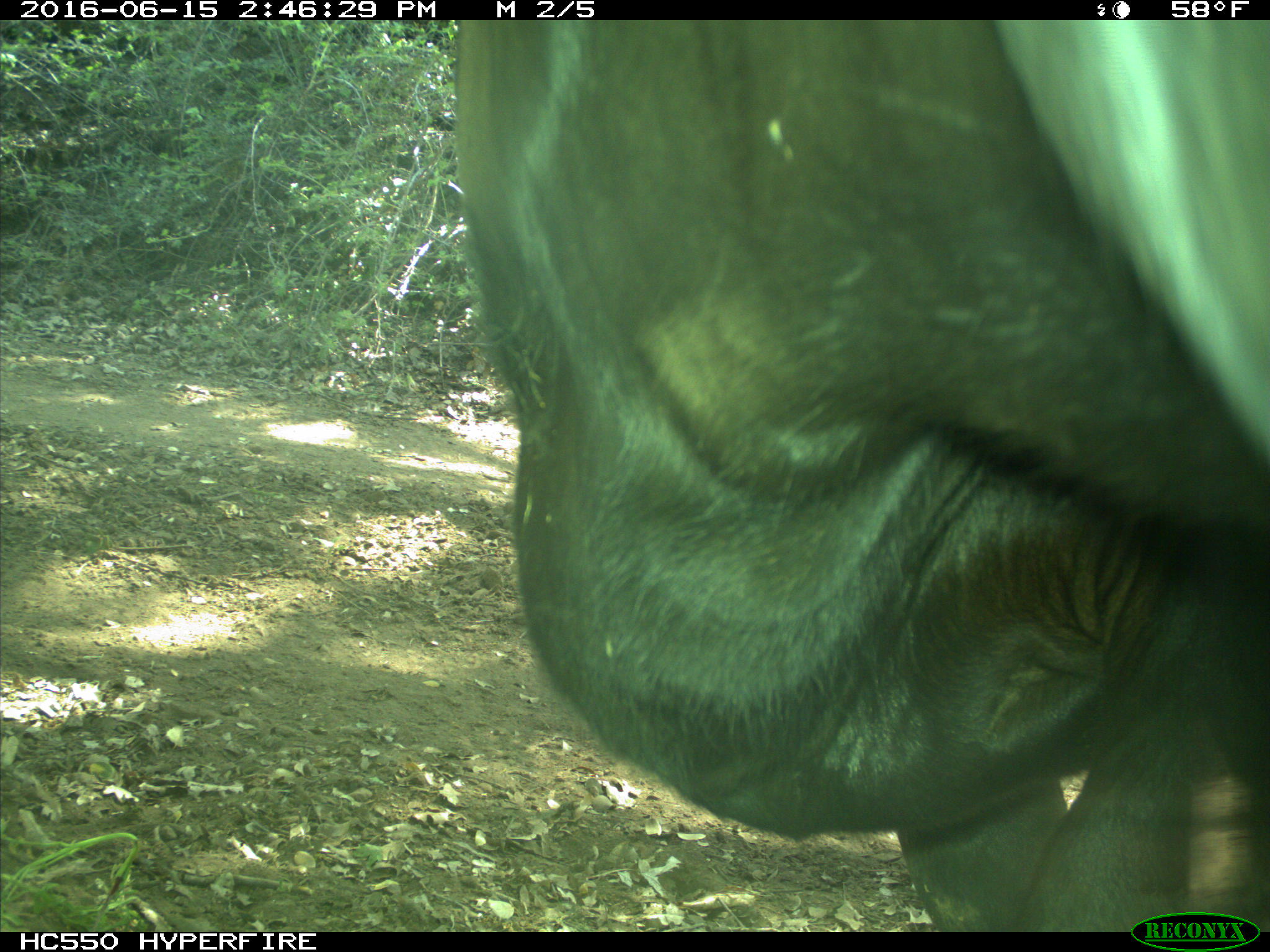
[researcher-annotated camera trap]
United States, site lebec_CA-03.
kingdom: Animalia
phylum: Chordata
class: Mammalia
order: Artiodactyla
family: Bovidae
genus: Bos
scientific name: Bos taurus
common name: domestic cow